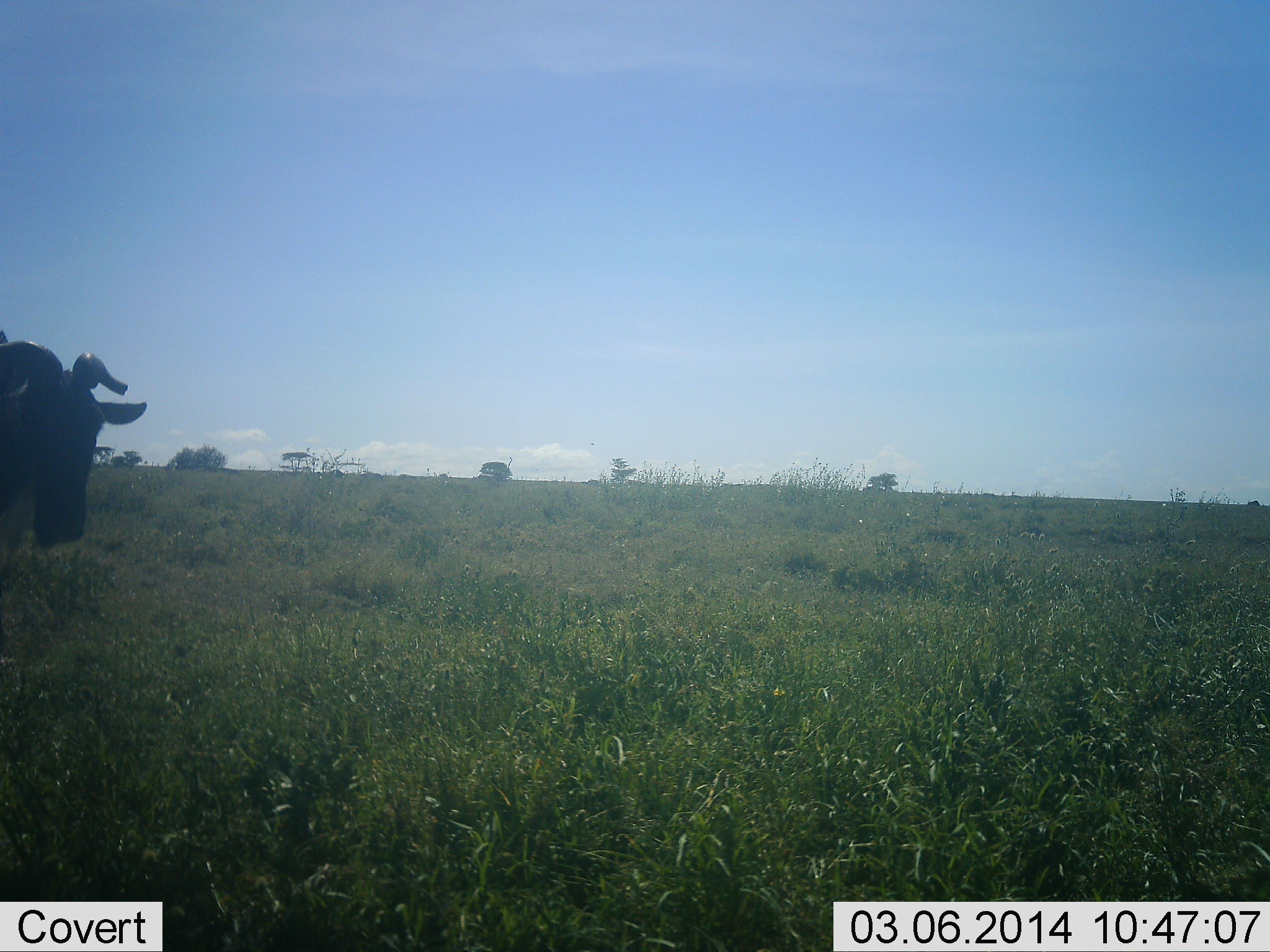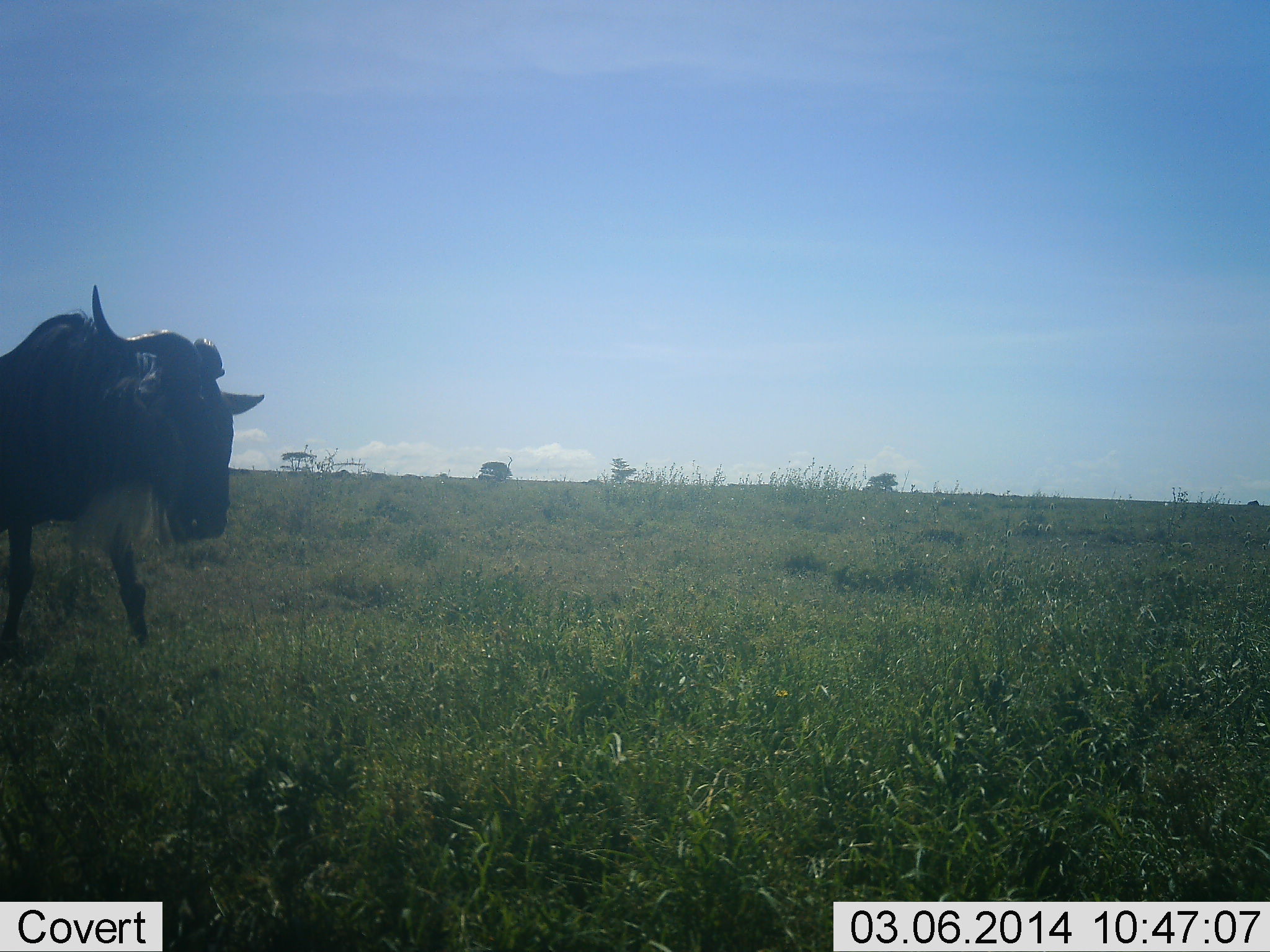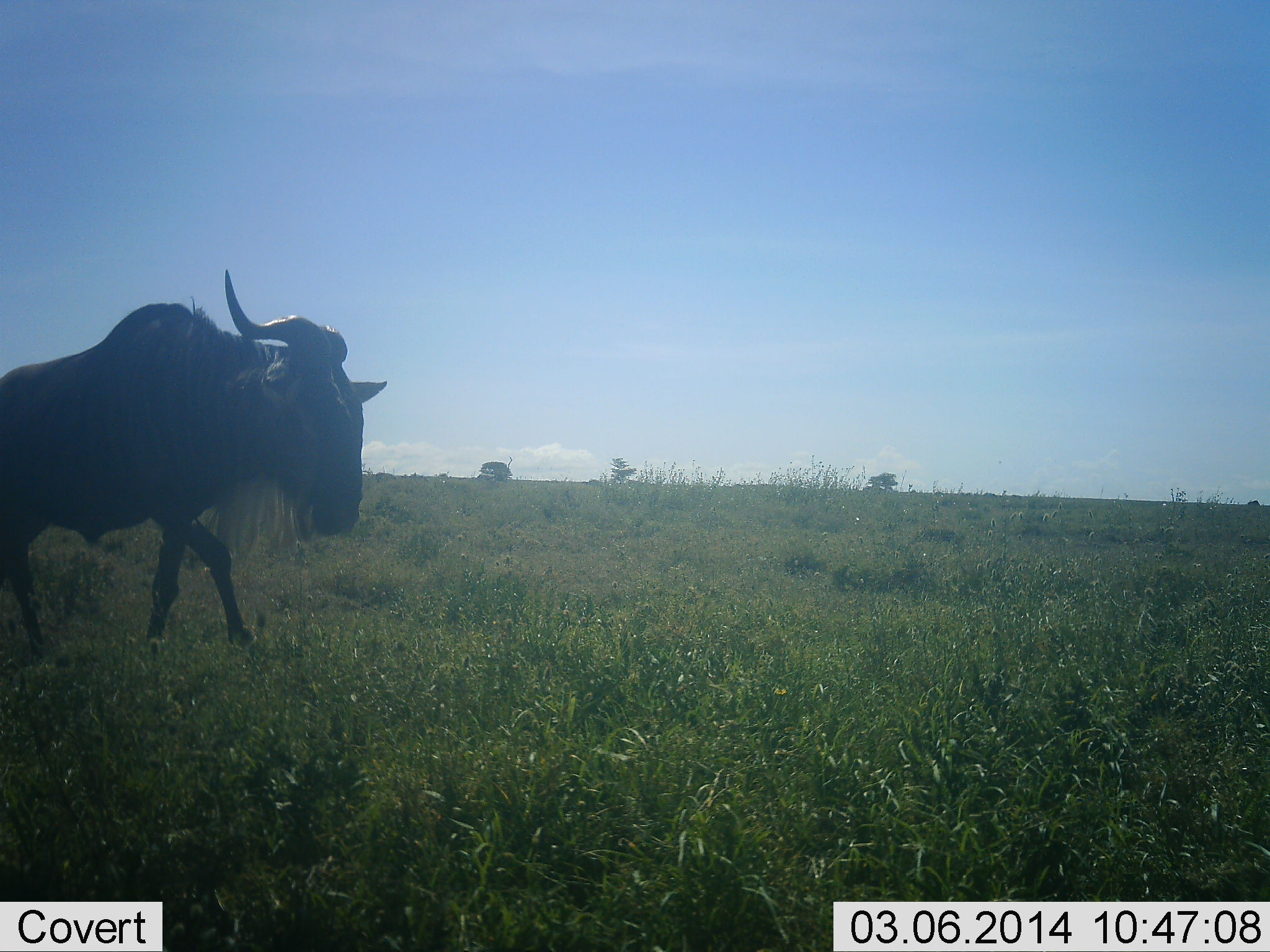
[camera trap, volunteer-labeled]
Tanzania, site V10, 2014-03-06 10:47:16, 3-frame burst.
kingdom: Animalia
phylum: Chordata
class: Mammalia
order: Artiodactyla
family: Bovidae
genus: Connochaetes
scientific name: Connochaetes taurinus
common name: blue wildebeest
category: wildebeest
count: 1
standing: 0%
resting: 0%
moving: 100%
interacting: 0%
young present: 0%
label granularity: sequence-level